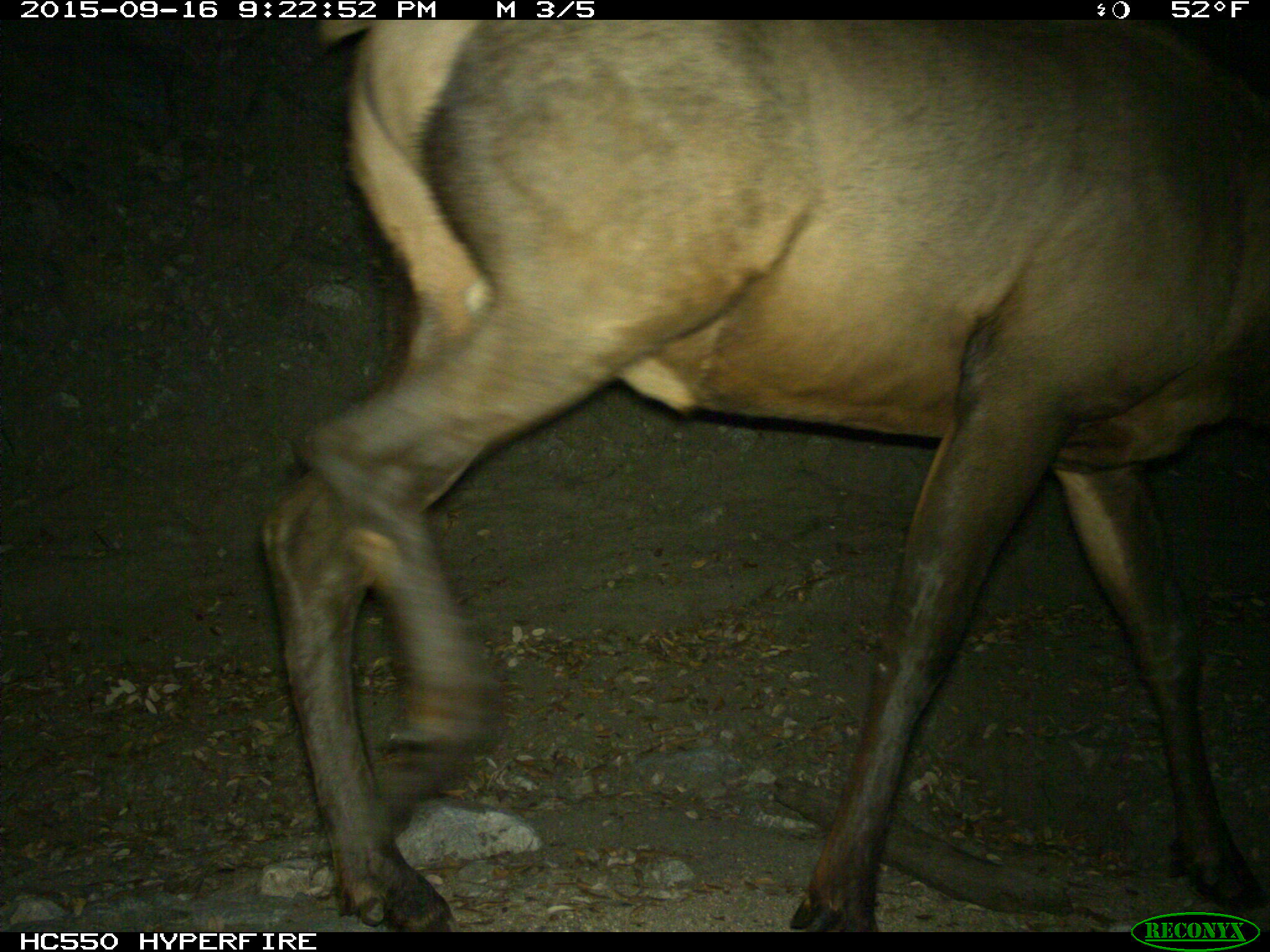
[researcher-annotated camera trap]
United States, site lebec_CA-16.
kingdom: Animalia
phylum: Chordata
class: Mammalia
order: Artiodactyla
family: Cervidae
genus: Cervus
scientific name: Cervus canadensis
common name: elk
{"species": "Cervus canadensis (elk)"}